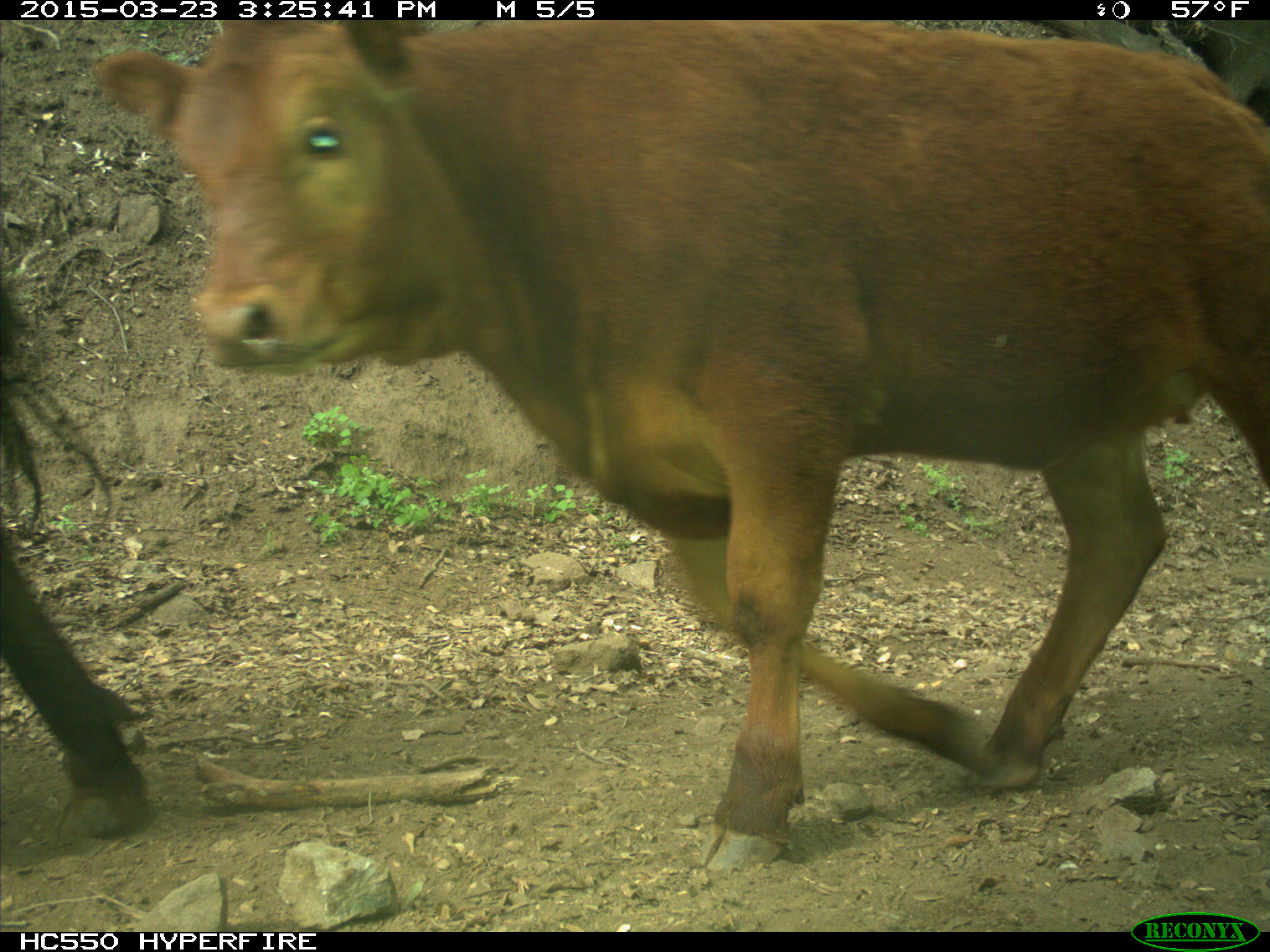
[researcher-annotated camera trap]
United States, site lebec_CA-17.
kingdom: Animalia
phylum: Chordata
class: Mammalia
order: Artiodactyla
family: Bovidae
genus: Bos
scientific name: Bos taurus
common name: domestic cow